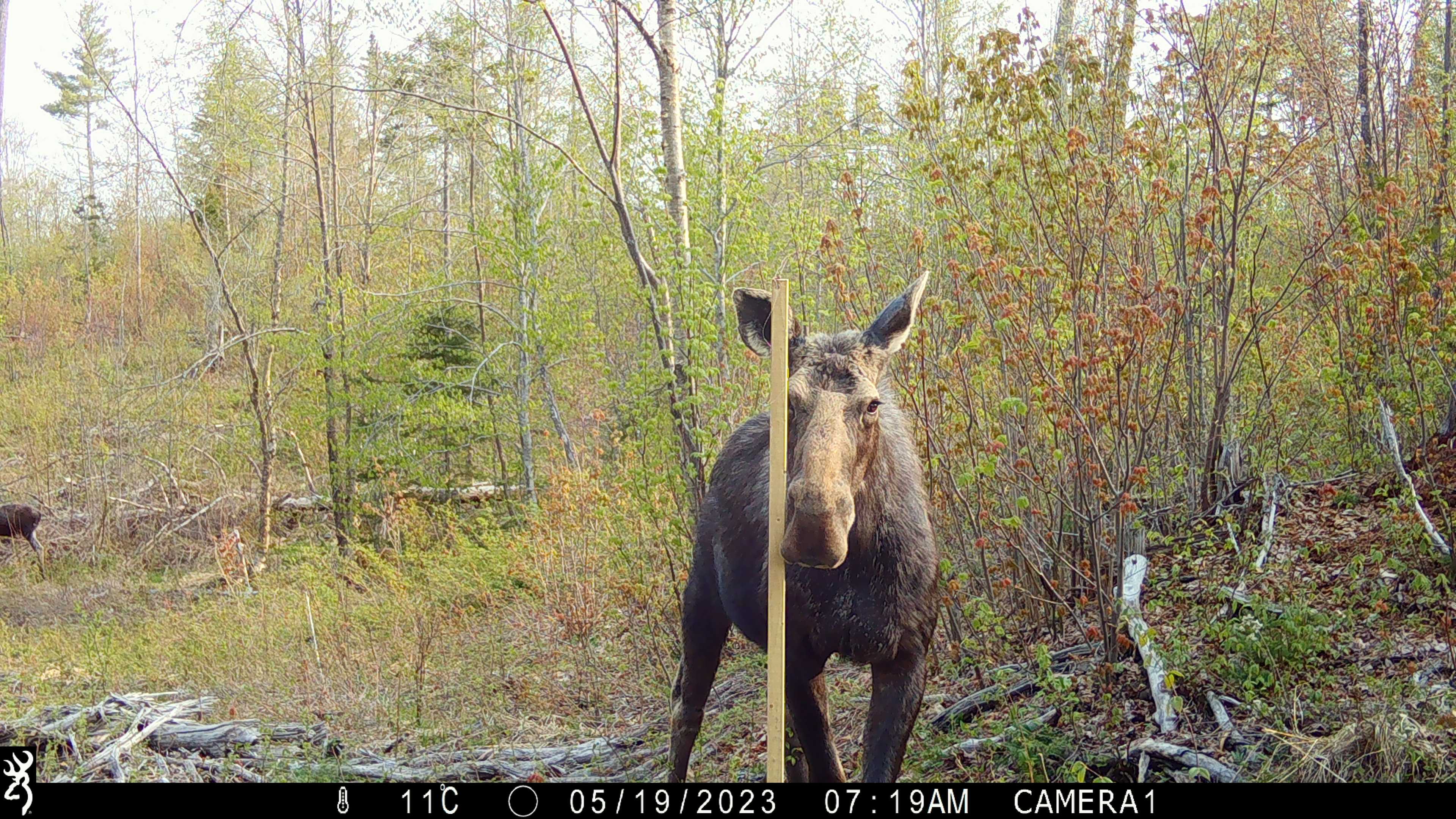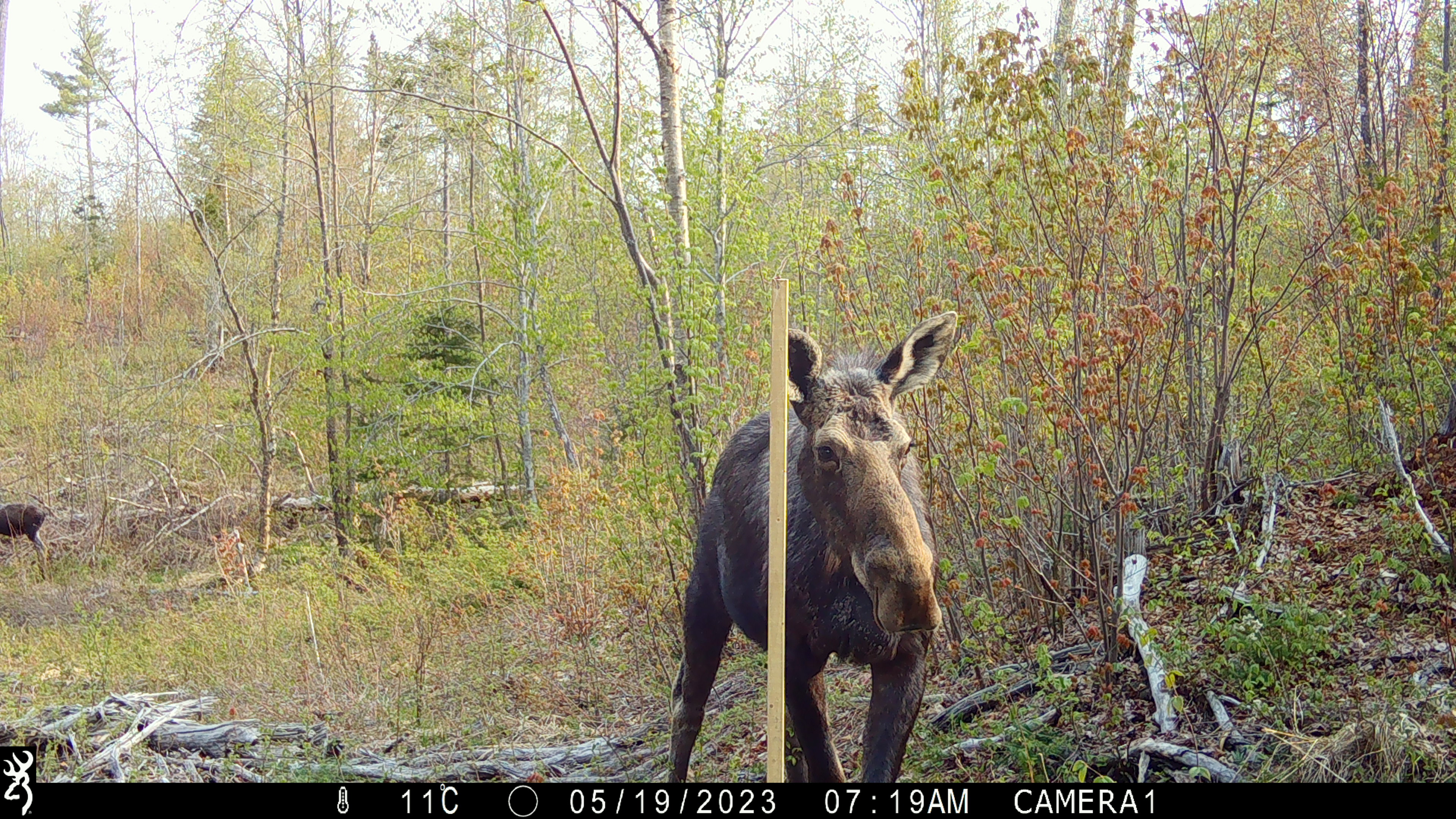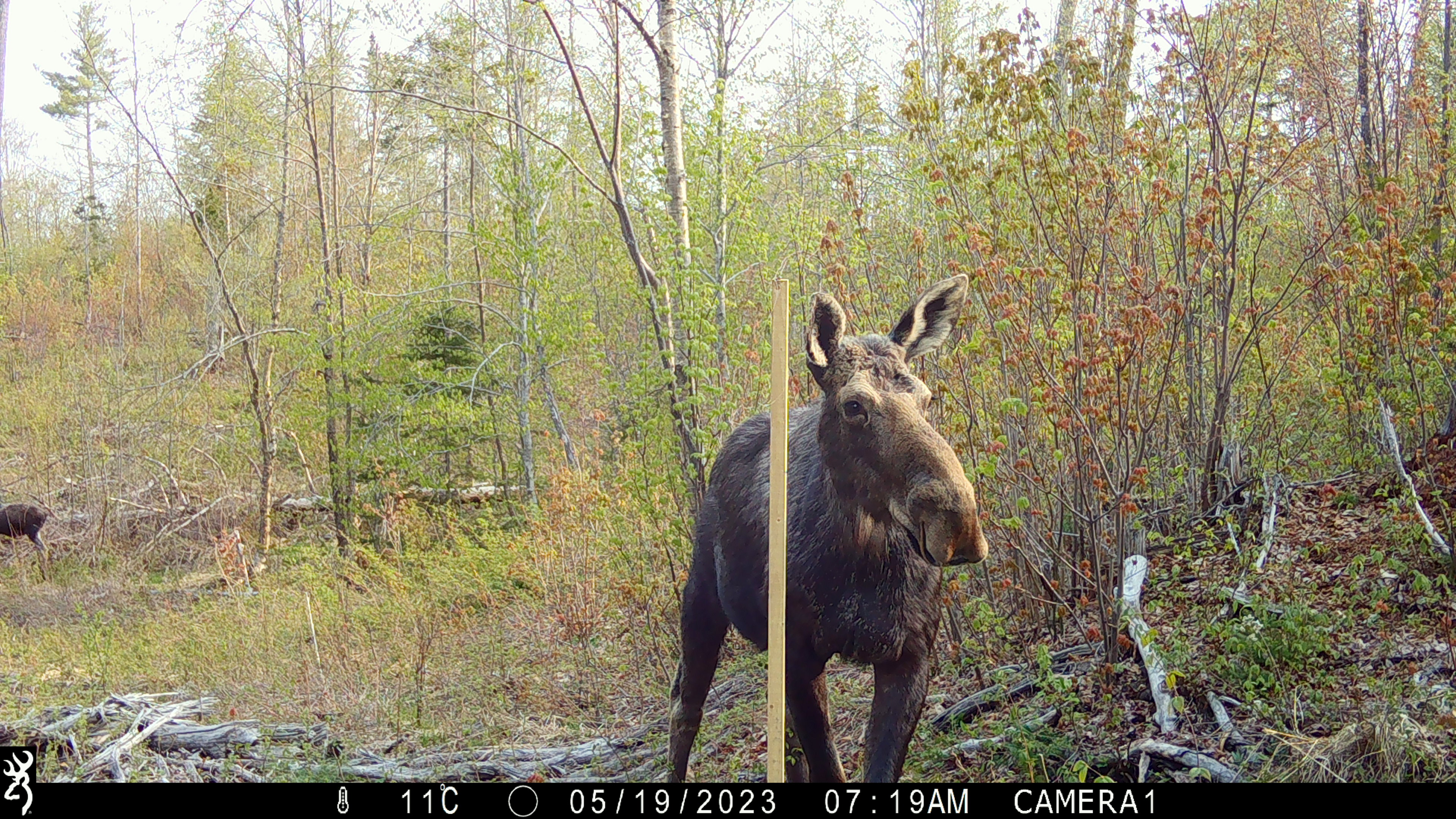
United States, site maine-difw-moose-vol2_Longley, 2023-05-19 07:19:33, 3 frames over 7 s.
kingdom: Animalia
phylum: Chordata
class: Mammalia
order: Artiodactyla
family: Cervidae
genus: Alces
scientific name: Alces alces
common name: moose